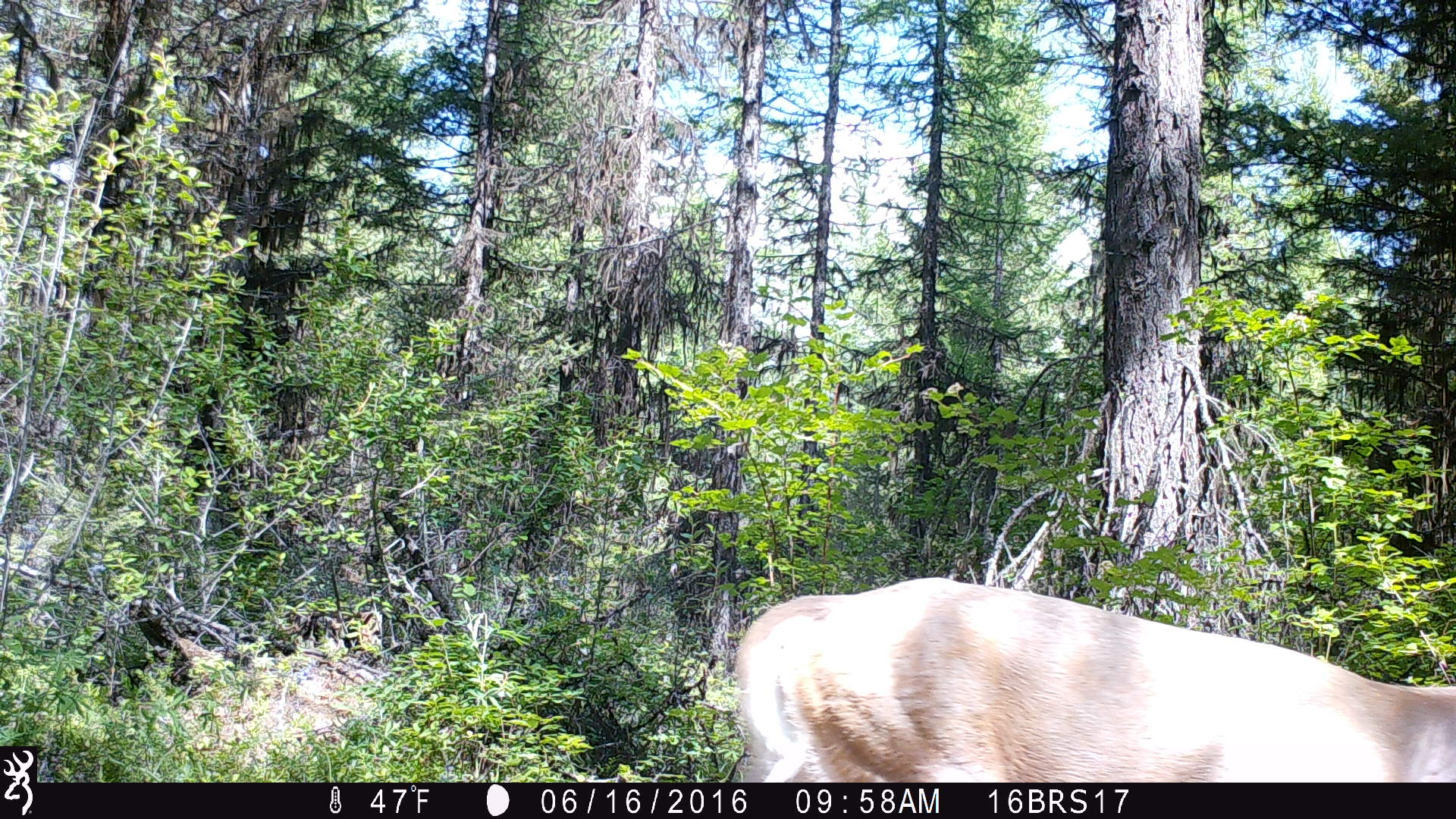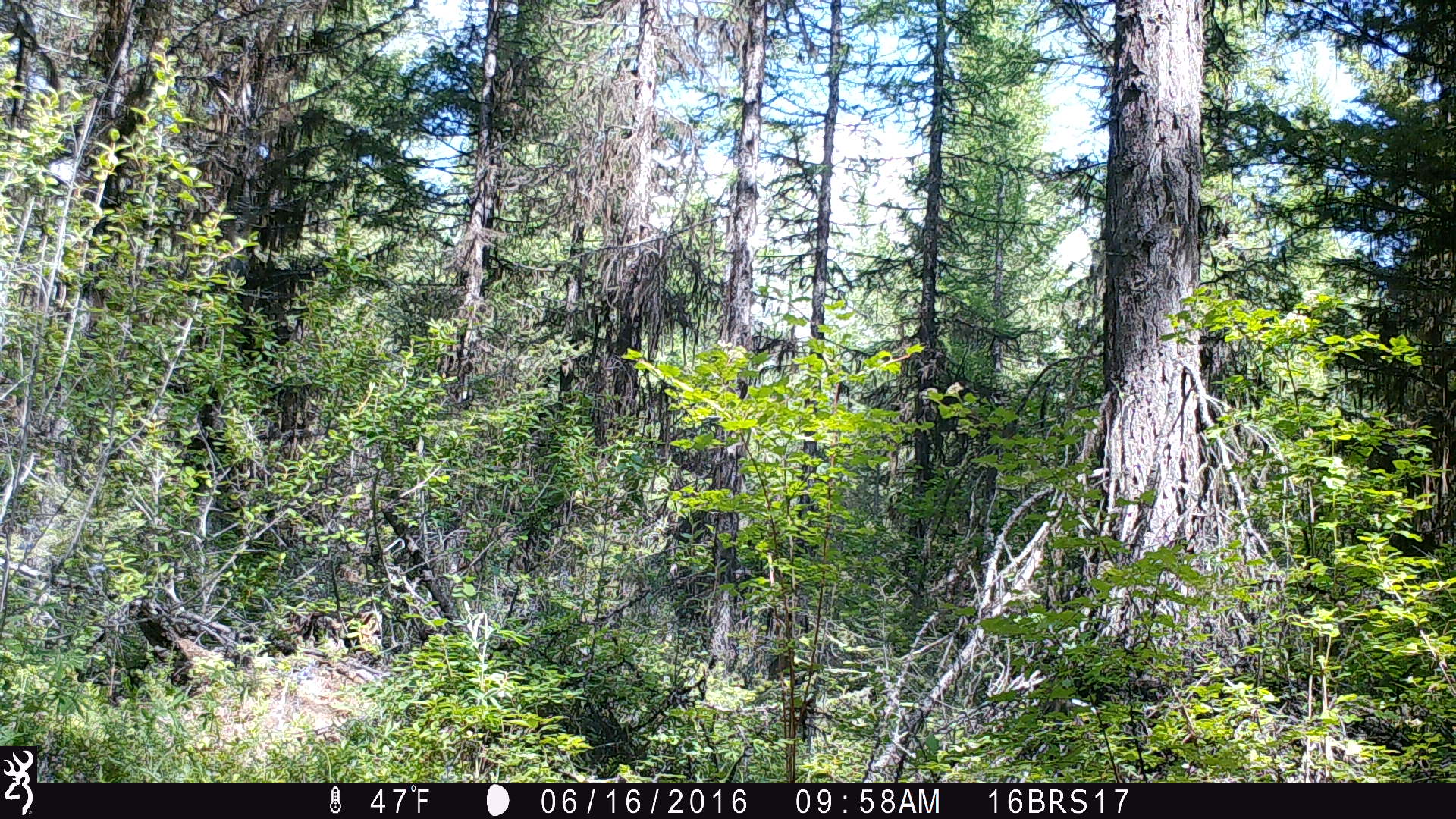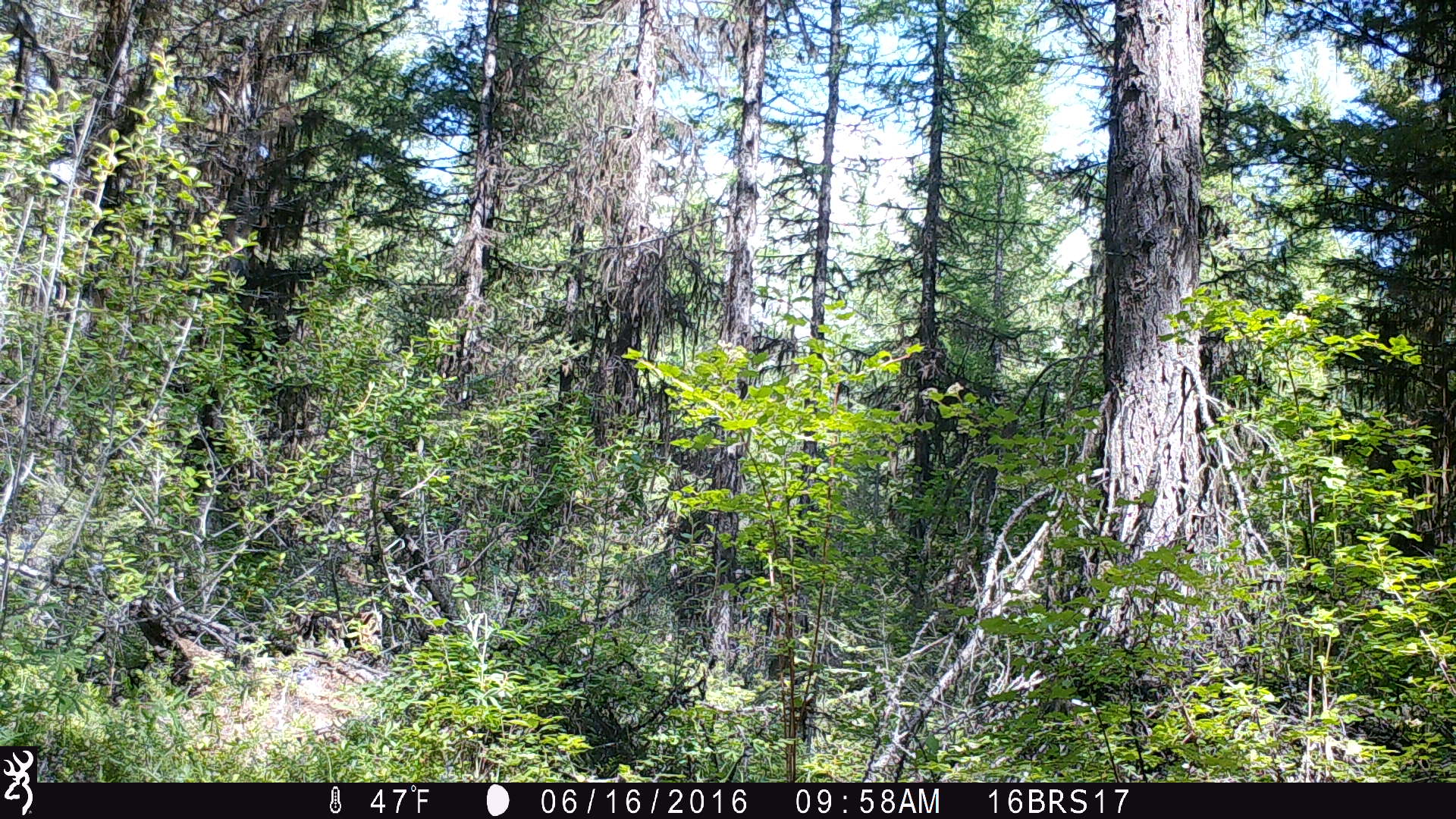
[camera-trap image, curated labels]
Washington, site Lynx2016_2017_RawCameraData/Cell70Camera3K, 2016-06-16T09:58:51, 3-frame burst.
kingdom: Animalia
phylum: Chordata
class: Mammalia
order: Artiodactyla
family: Cervidae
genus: Odocoileus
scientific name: Odocoileus virginianus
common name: white-tailed deer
Odocoileus virginianus (white-tailed deer). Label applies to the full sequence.